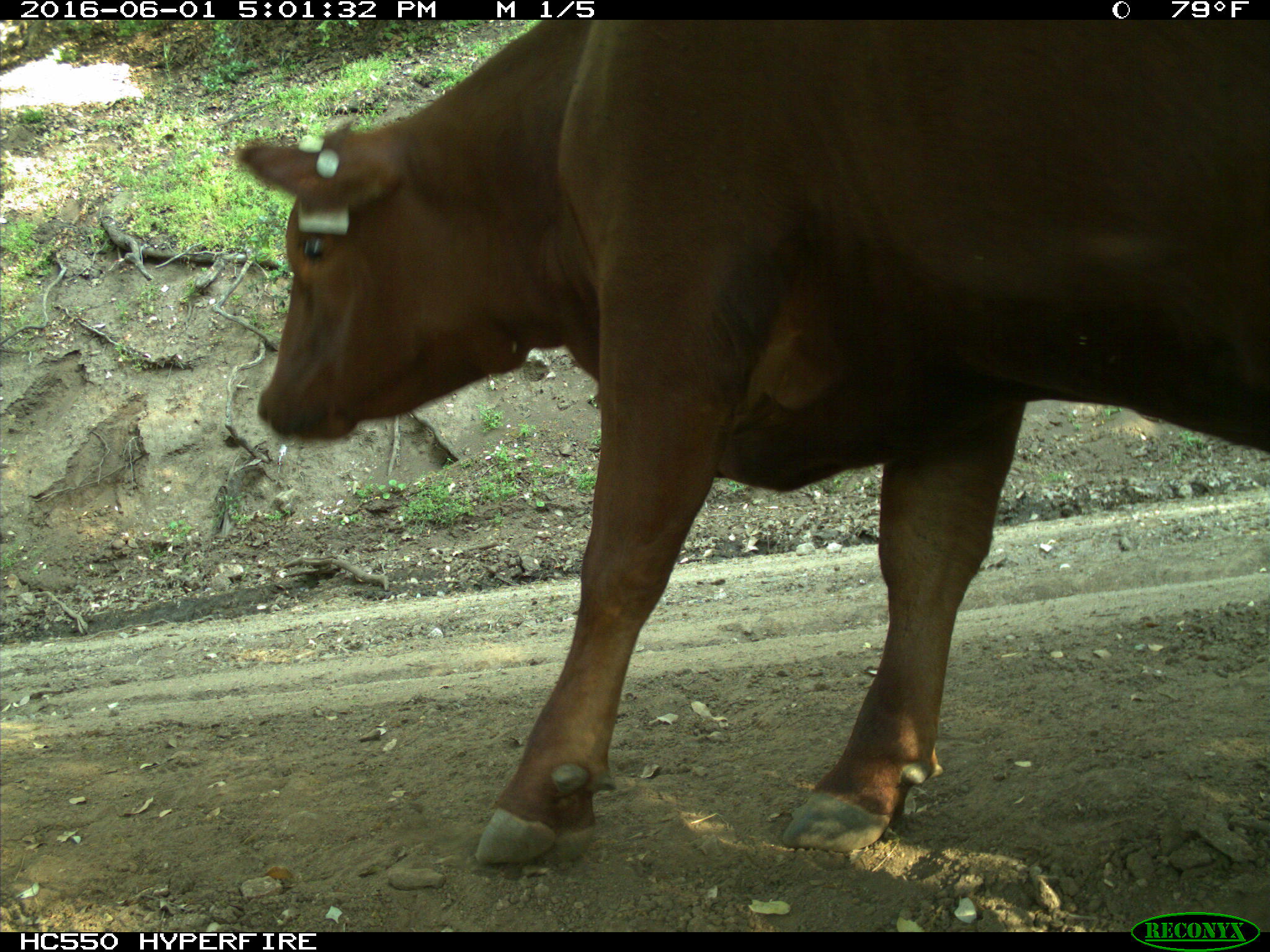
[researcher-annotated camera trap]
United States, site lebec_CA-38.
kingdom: Animalia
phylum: Chordata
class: Mammalia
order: Artiodactyla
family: Bovidae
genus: Bos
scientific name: Bos taurus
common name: domestic cow